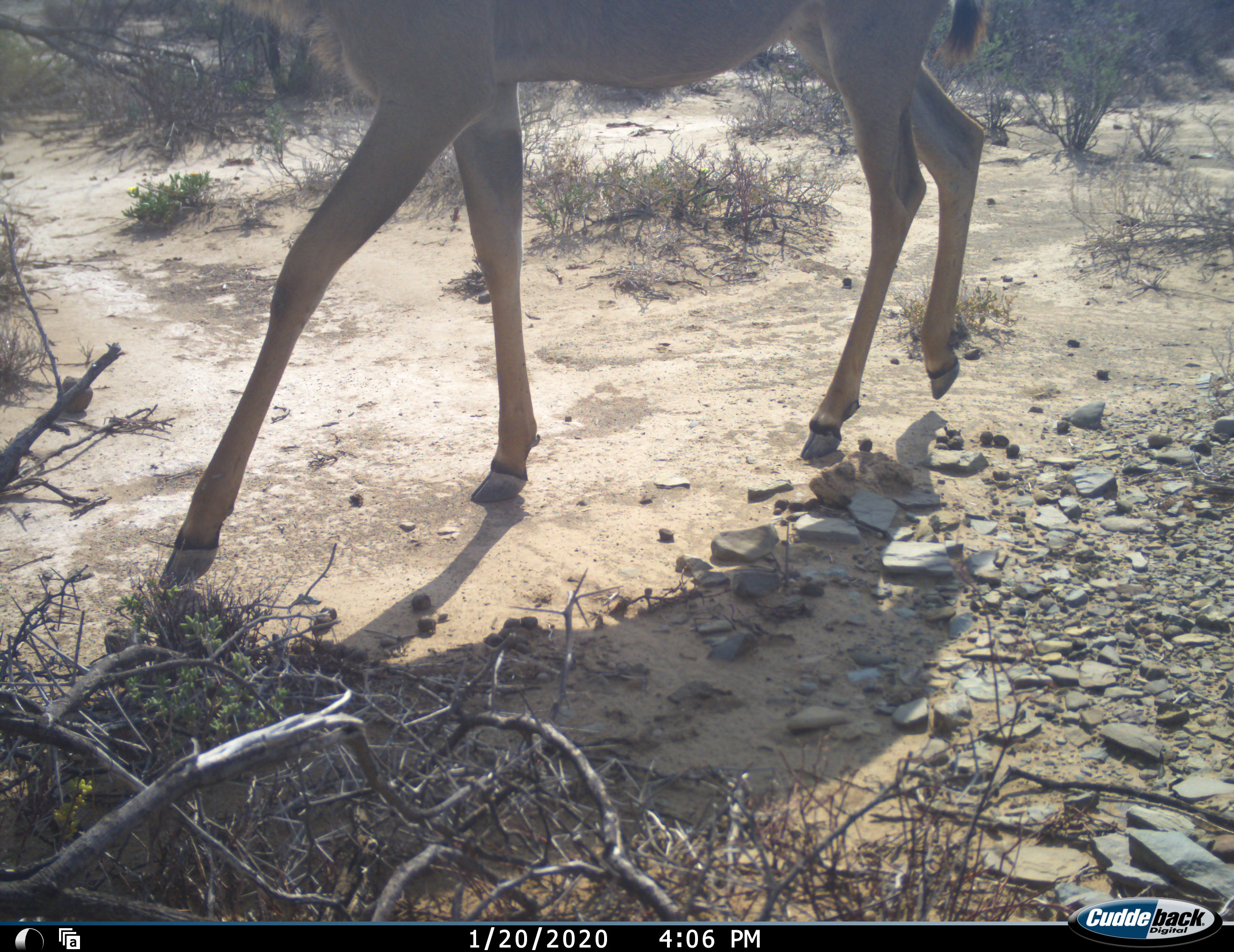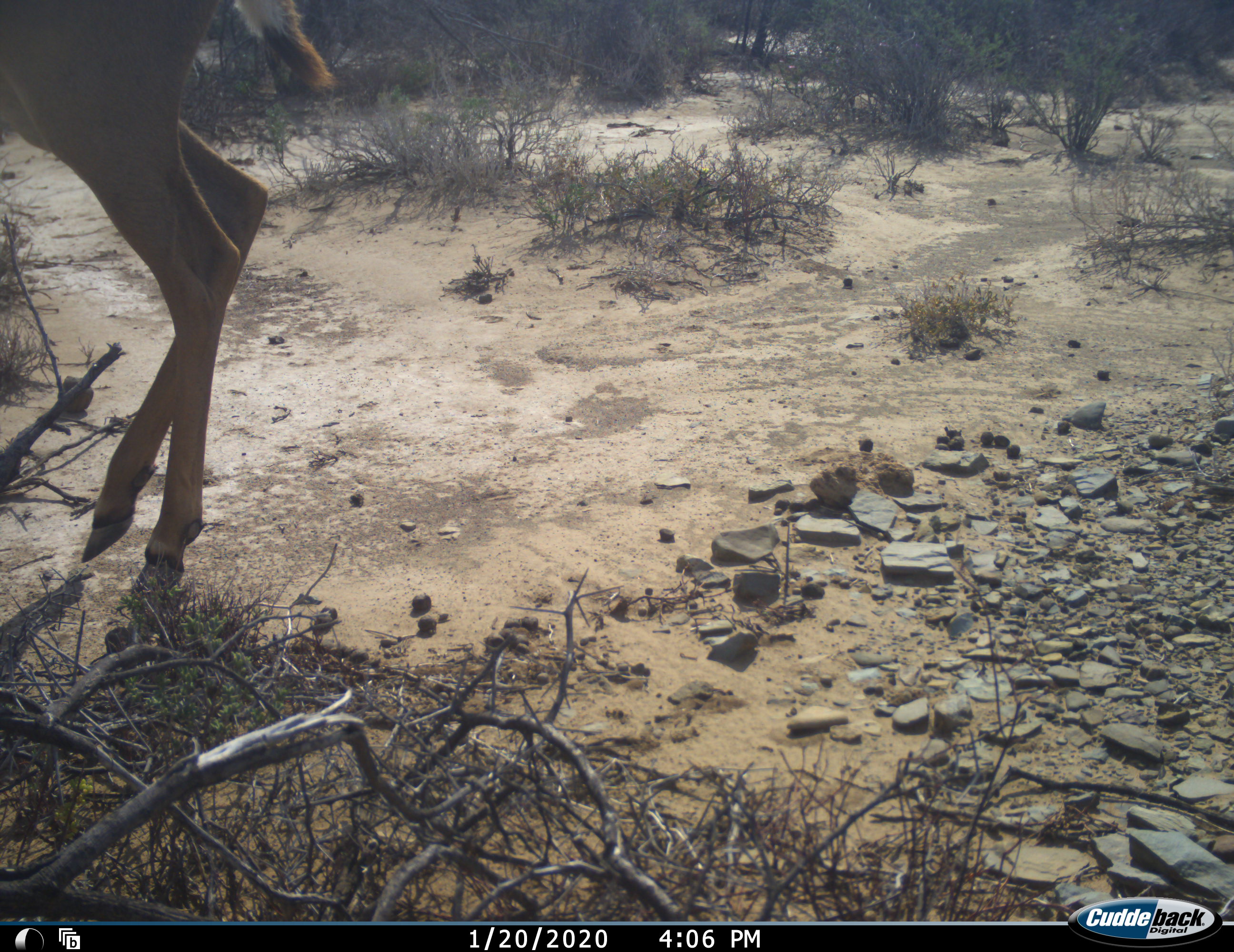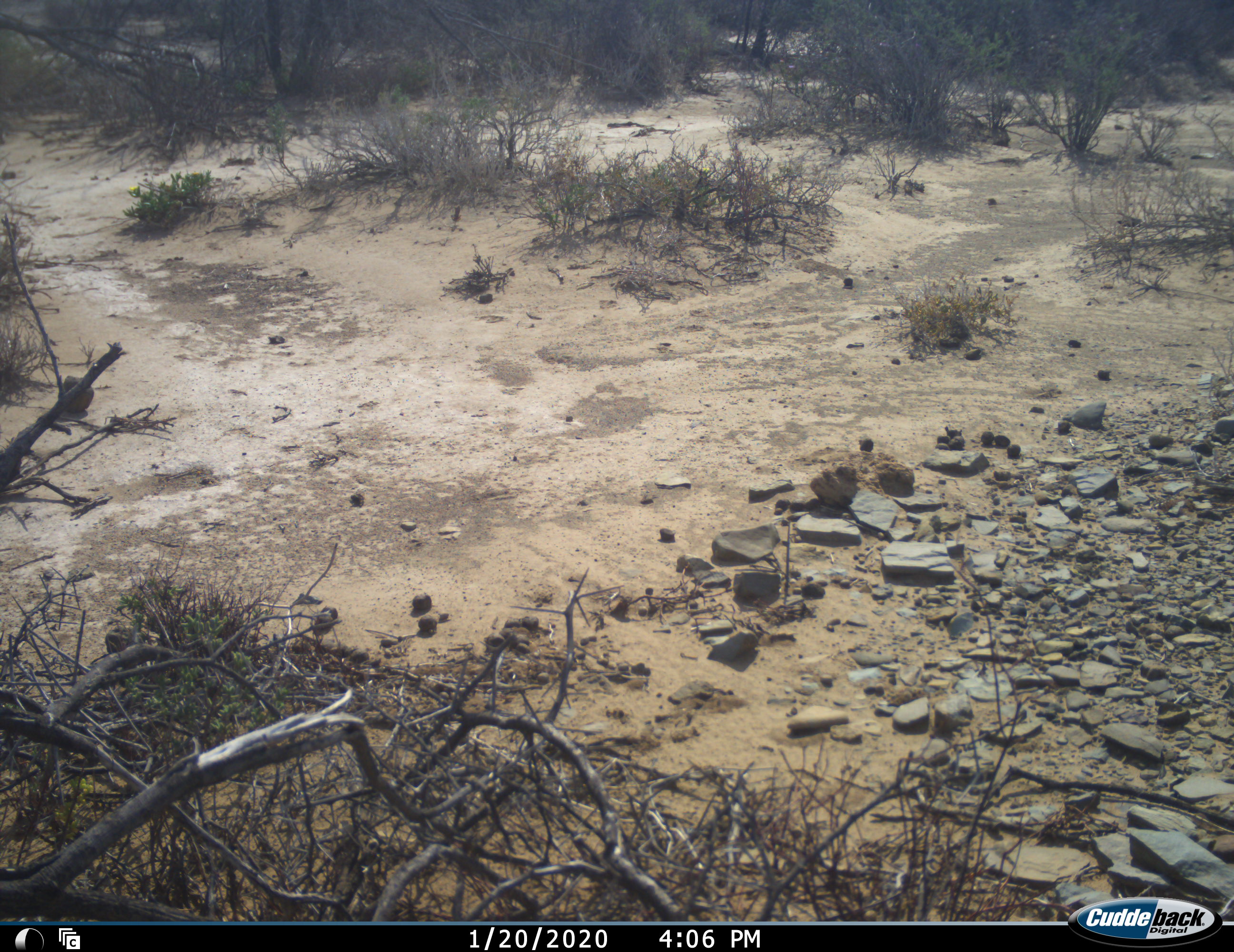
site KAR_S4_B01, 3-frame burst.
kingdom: Animalia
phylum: Chordata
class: Mammalia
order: Artiodactyla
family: Bovidae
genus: Tragelaphus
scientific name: Tragelaphus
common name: kudu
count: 1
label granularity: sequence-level